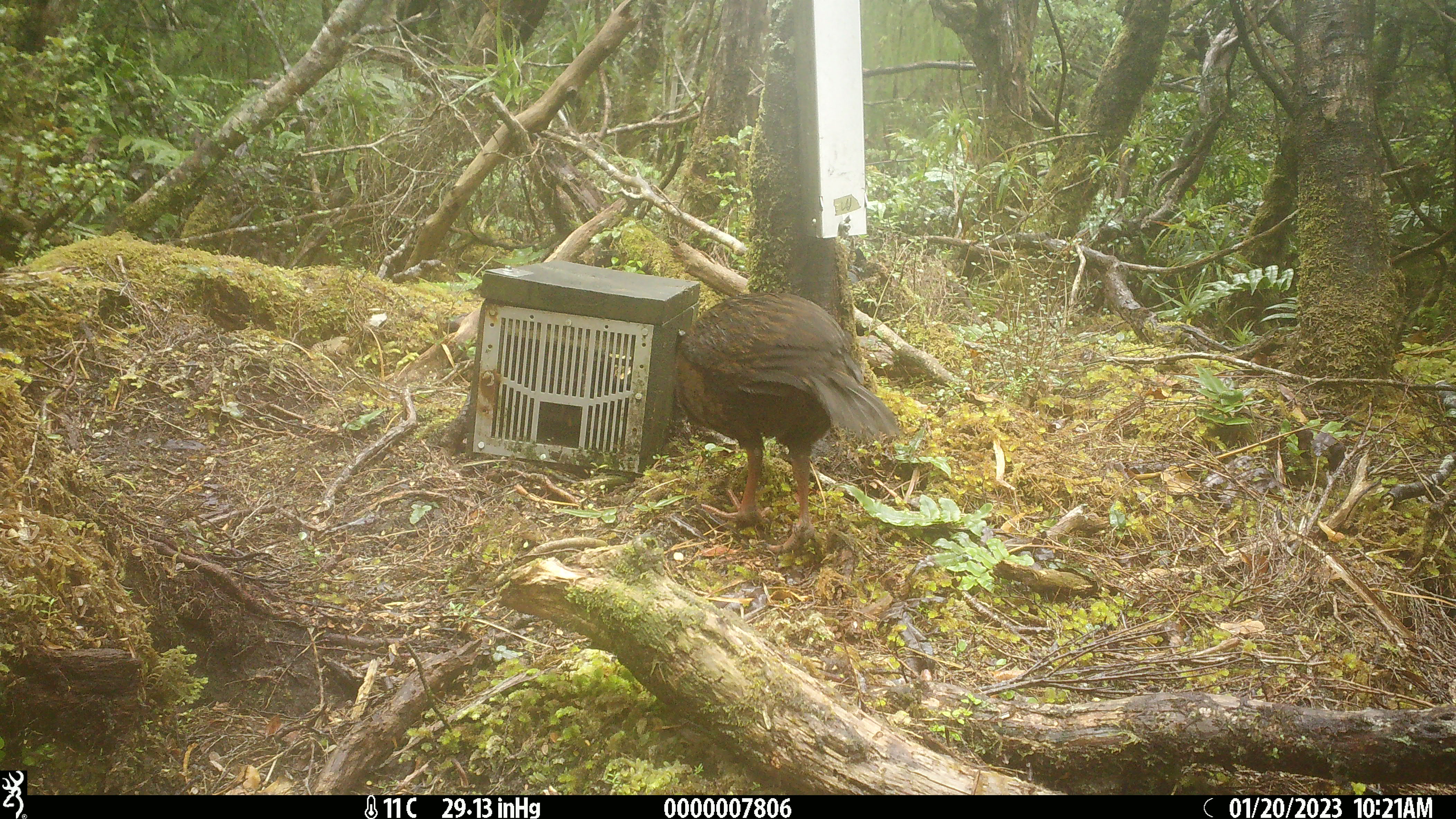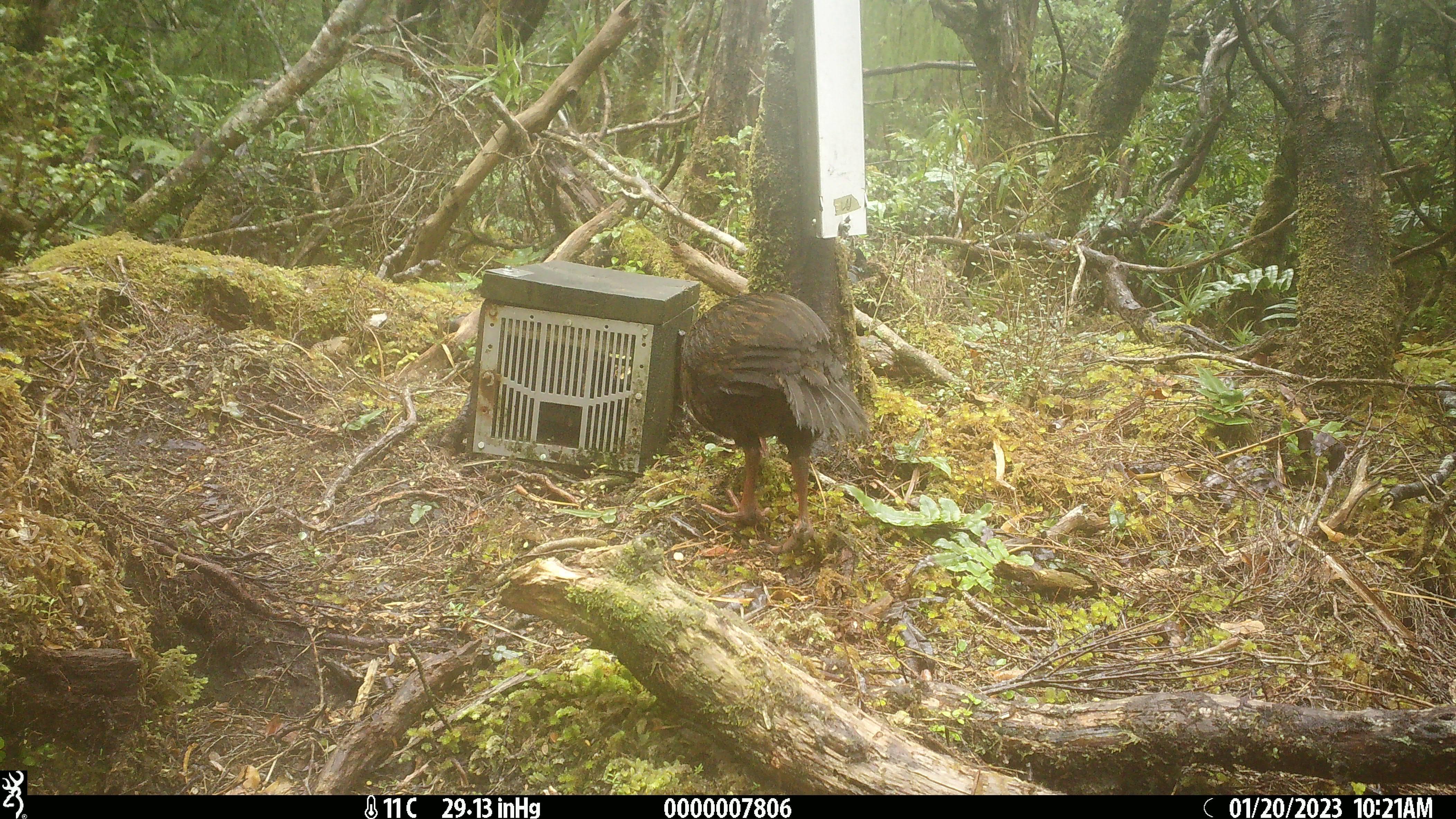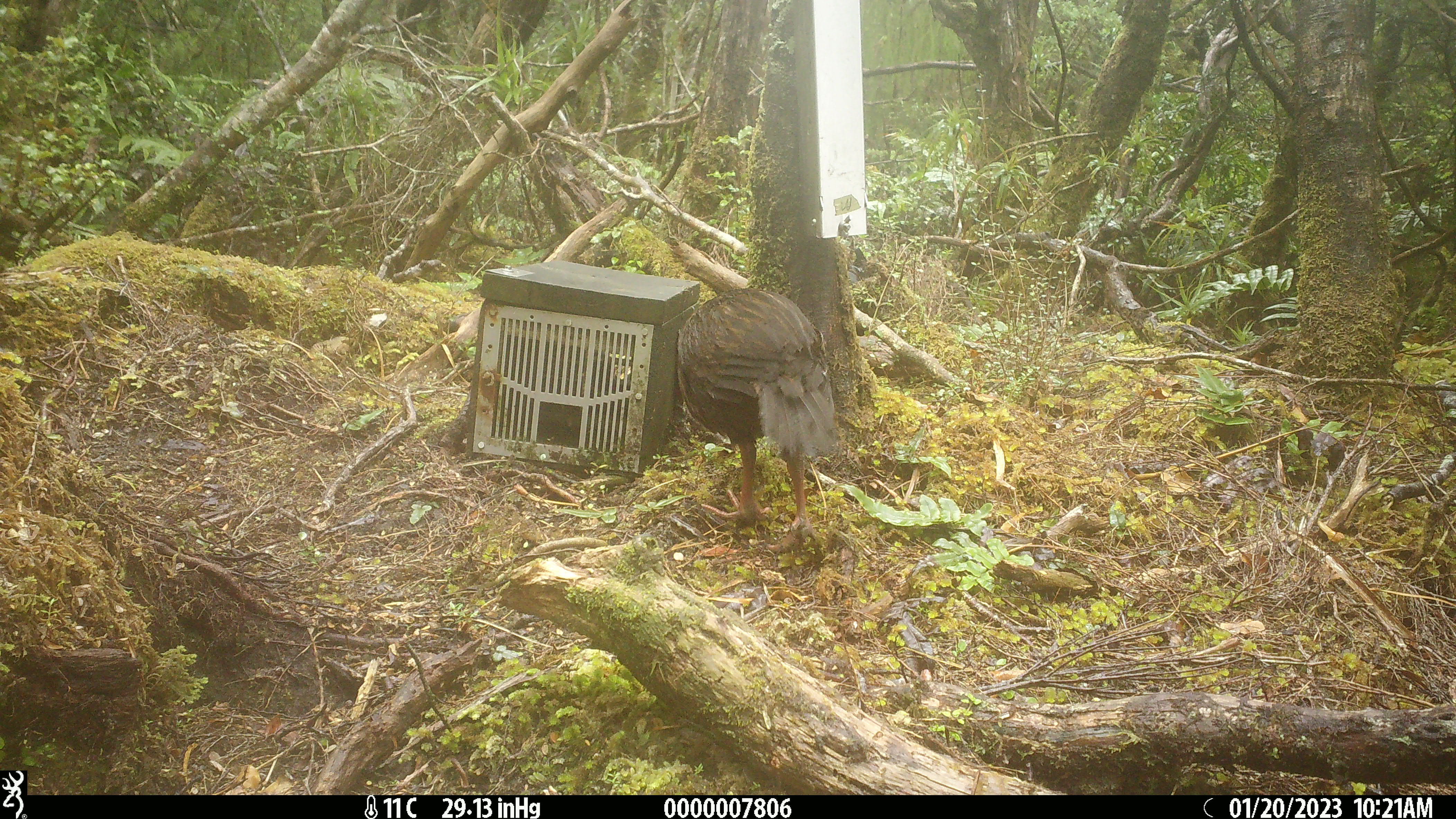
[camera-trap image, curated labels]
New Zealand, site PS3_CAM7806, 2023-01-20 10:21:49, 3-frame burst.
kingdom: Animalia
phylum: Chordata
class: Aves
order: Gruiformes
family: Rallidae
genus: Gallirallus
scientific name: Gallirallus australis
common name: weka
Weka (Gallirallus australis).